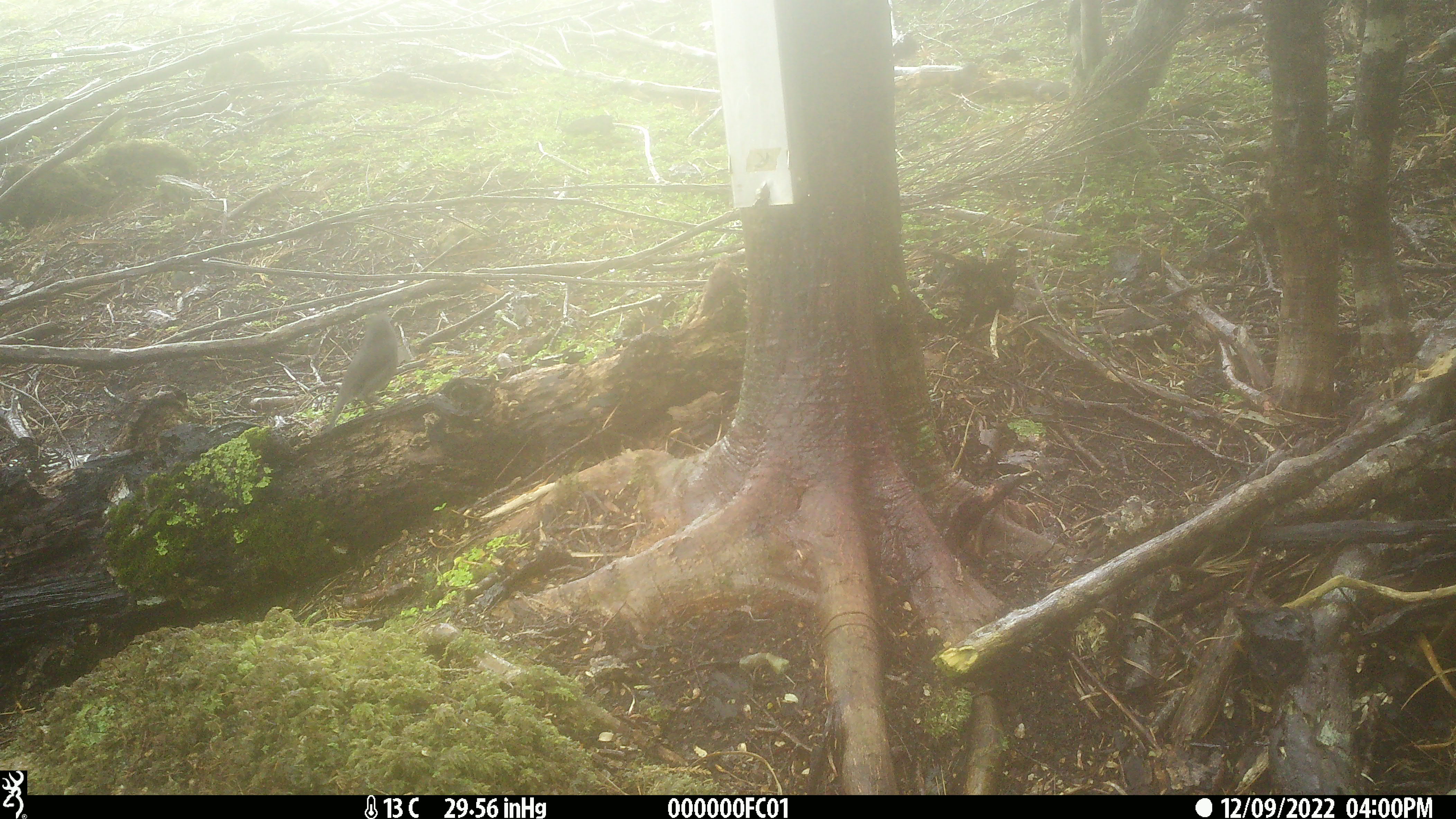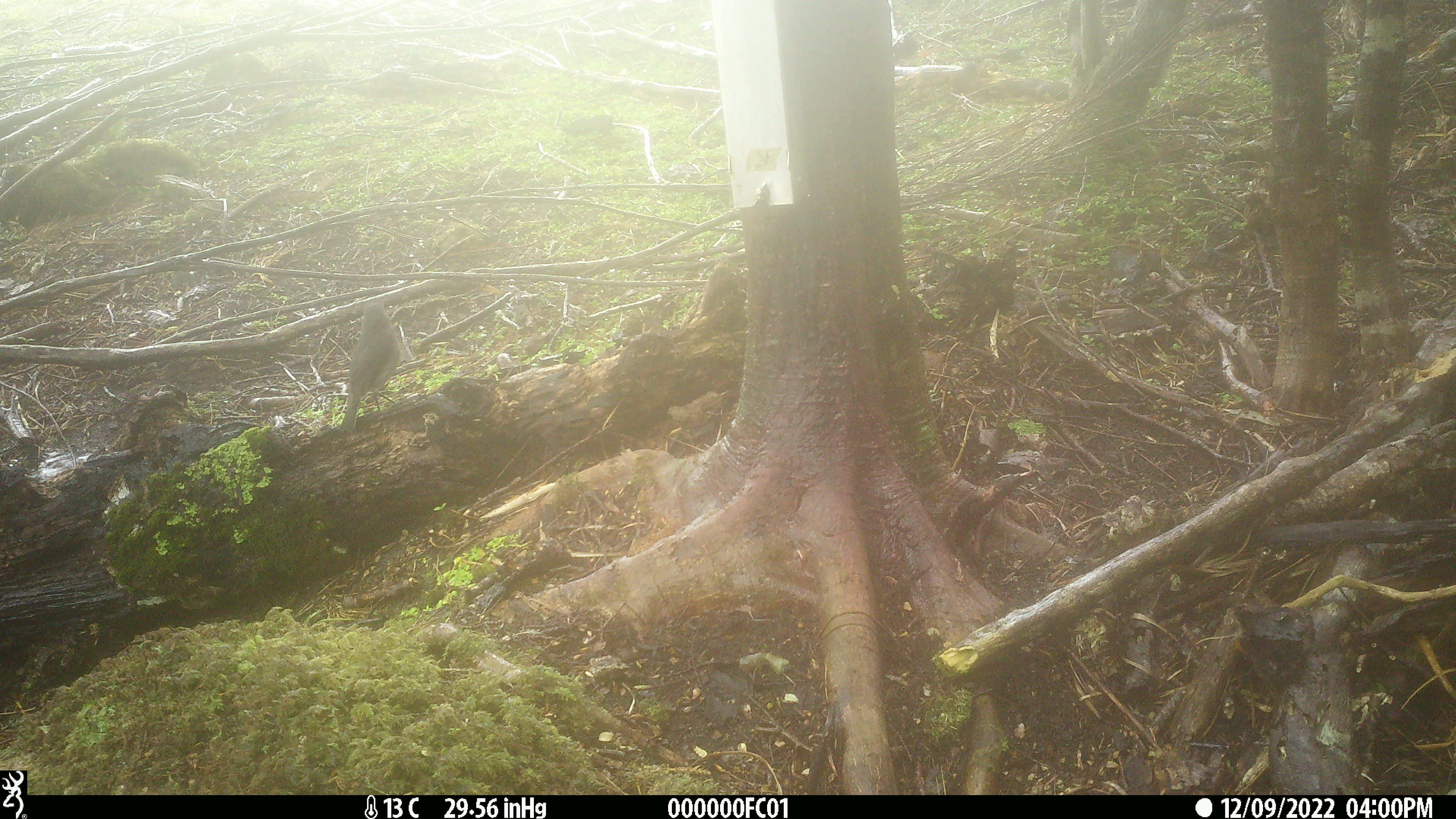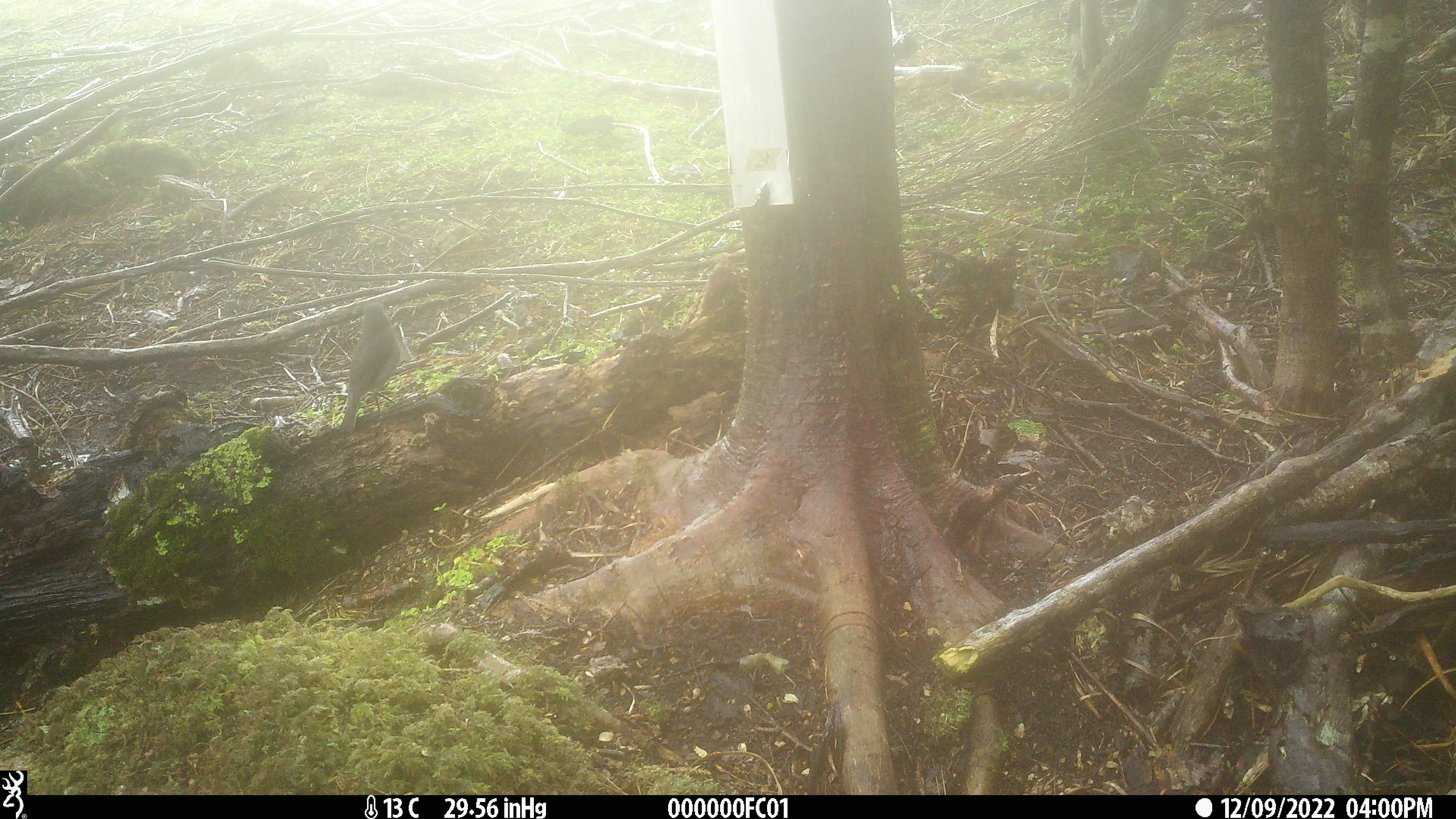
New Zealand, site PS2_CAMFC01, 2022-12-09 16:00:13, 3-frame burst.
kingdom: Animalia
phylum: Chordata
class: Aves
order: Passeriformes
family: Petroicidae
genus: Petroica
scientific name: Petroica australis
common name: new zealand robin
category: robin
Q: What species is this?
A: Robin (new zealand robin) (Petroica australis).